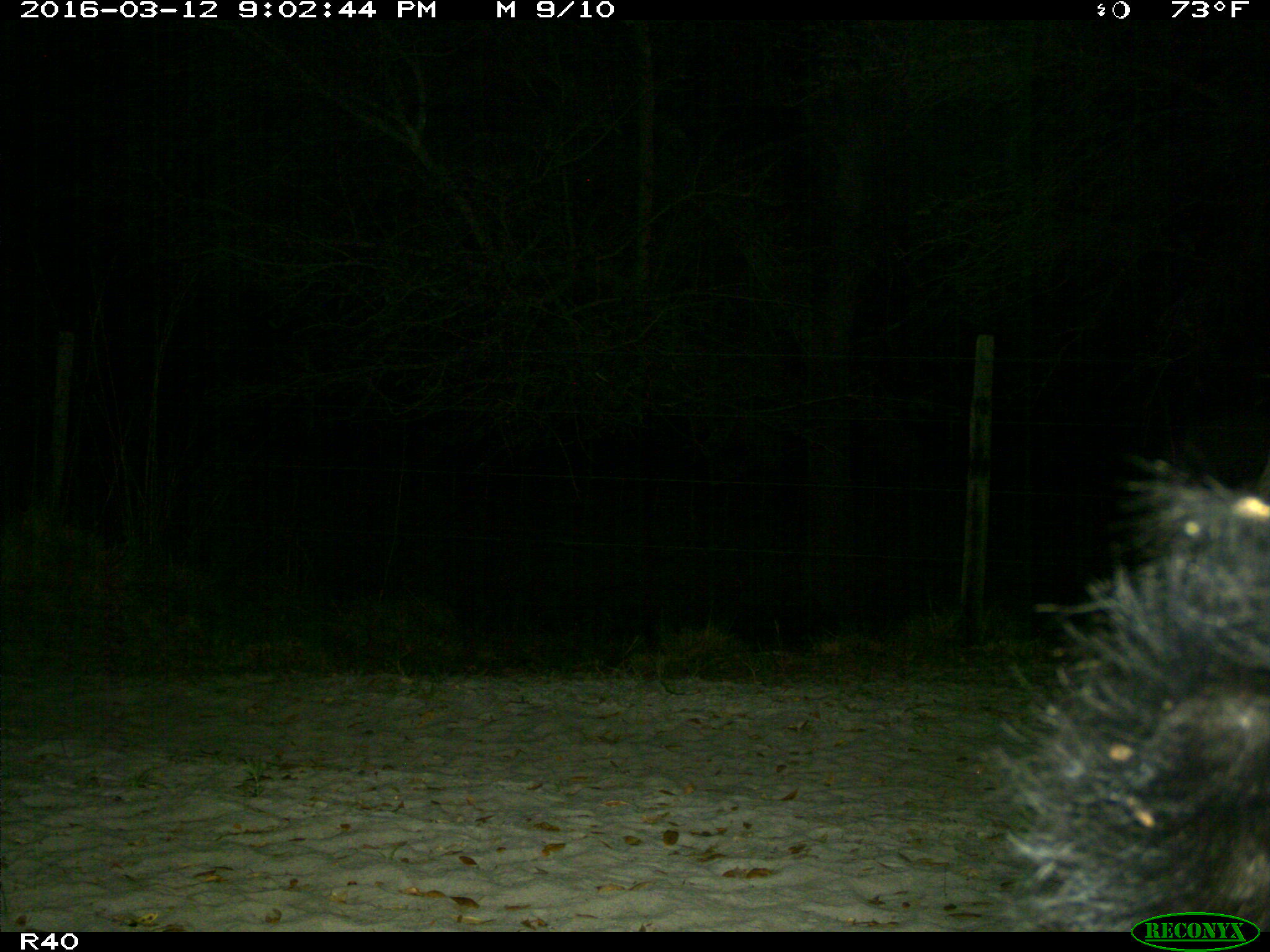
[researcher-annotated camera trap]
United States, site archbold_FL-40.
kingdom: Animalia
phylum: Chordata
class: Mammalia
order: Artiodactyla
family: Suidae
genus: Sus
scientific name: Sus scrofa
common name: wild boar